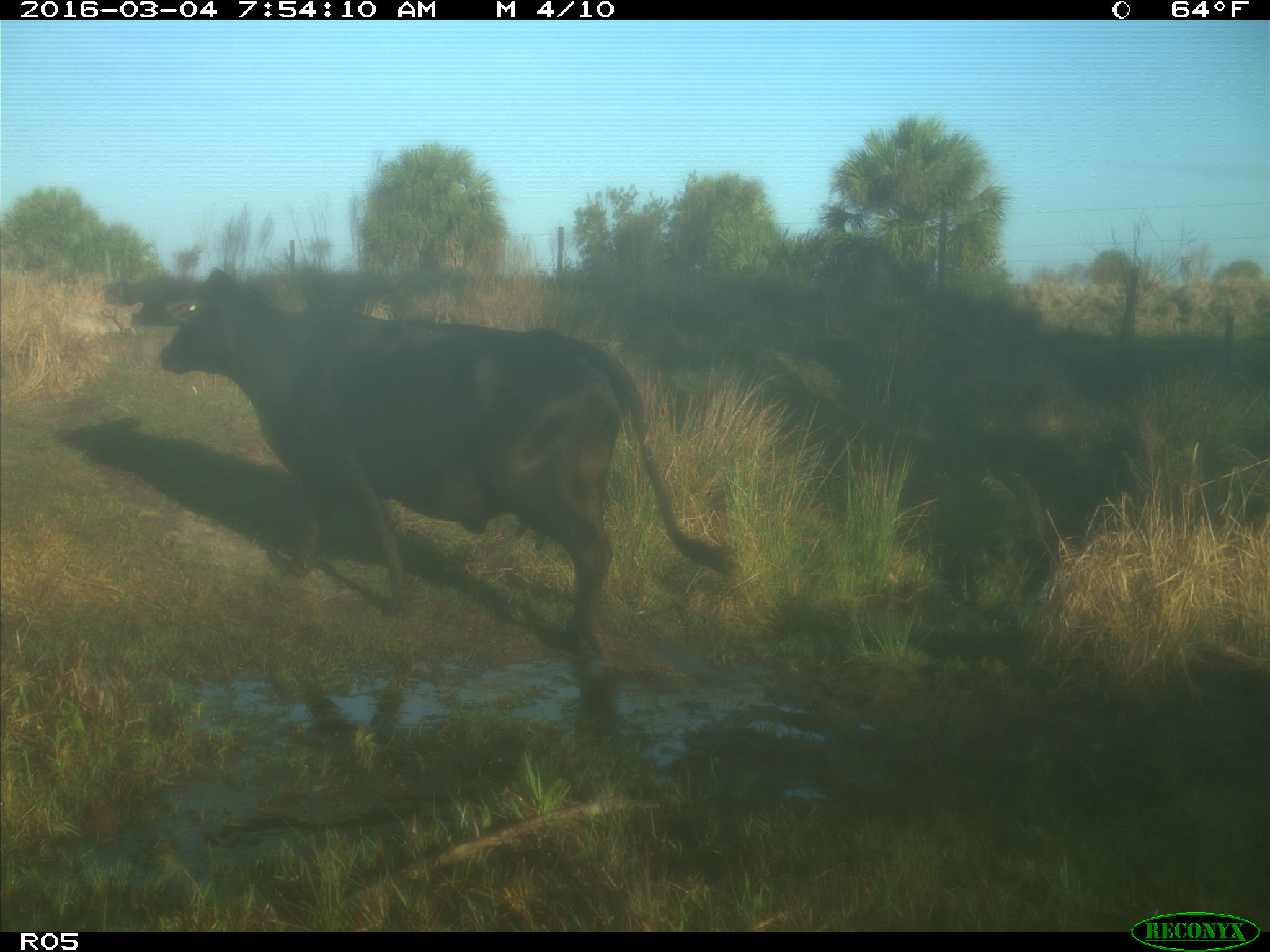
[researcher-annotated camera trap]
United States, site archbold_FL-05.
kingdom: Animalia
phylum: Chordata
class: Mammalia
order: Artiodactyla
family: Bovidae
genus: Bos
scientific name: Bos taurus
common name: domestic cow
Bos taurus (domestic cow).